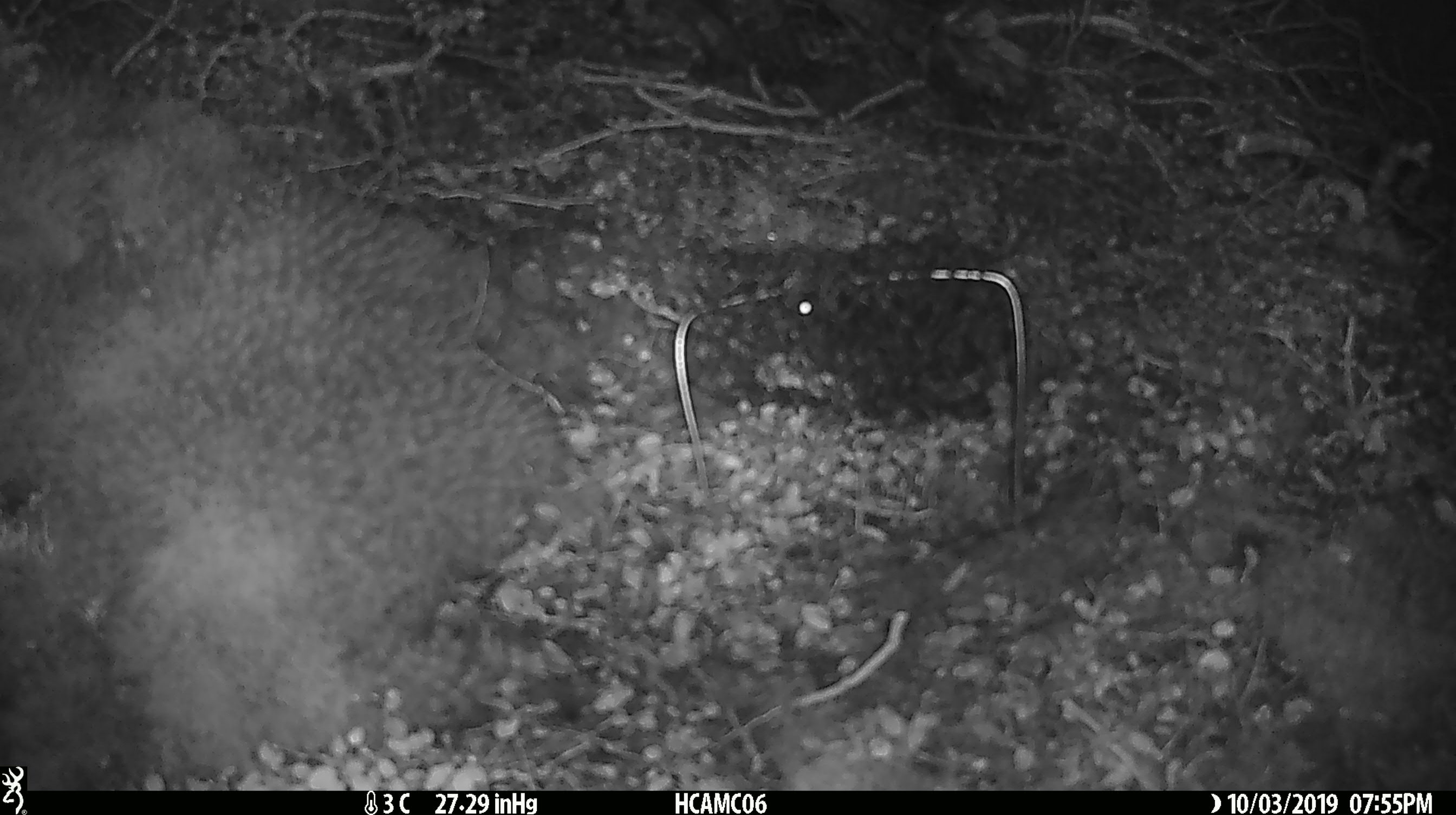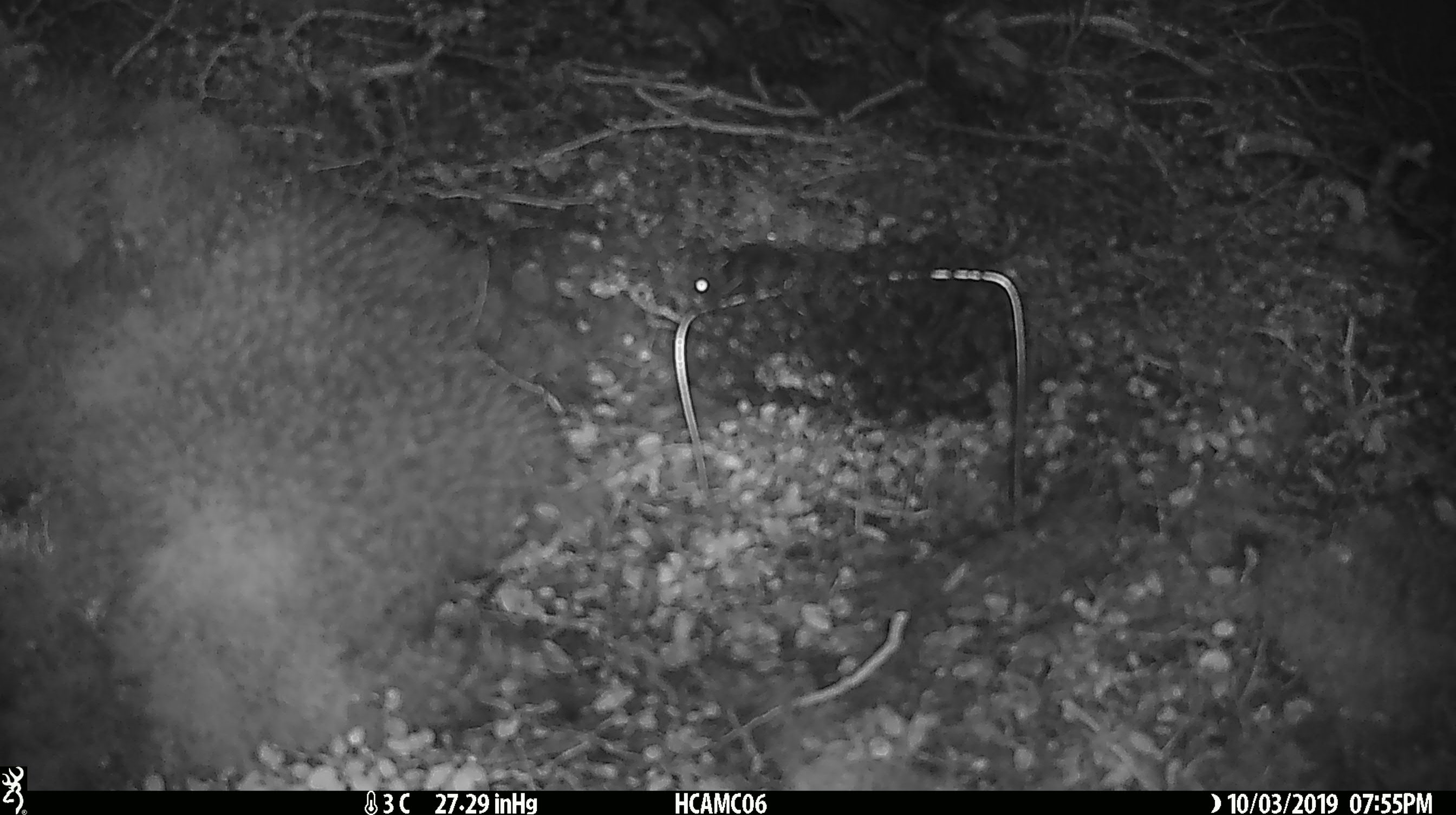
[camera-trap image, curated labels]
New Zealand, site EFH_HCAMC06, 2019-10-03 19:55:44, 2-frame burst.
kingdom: Animalia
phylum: Chordata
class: Mammalia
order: Rodentia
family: Muridae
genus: Mus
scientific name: Mus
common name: mouse